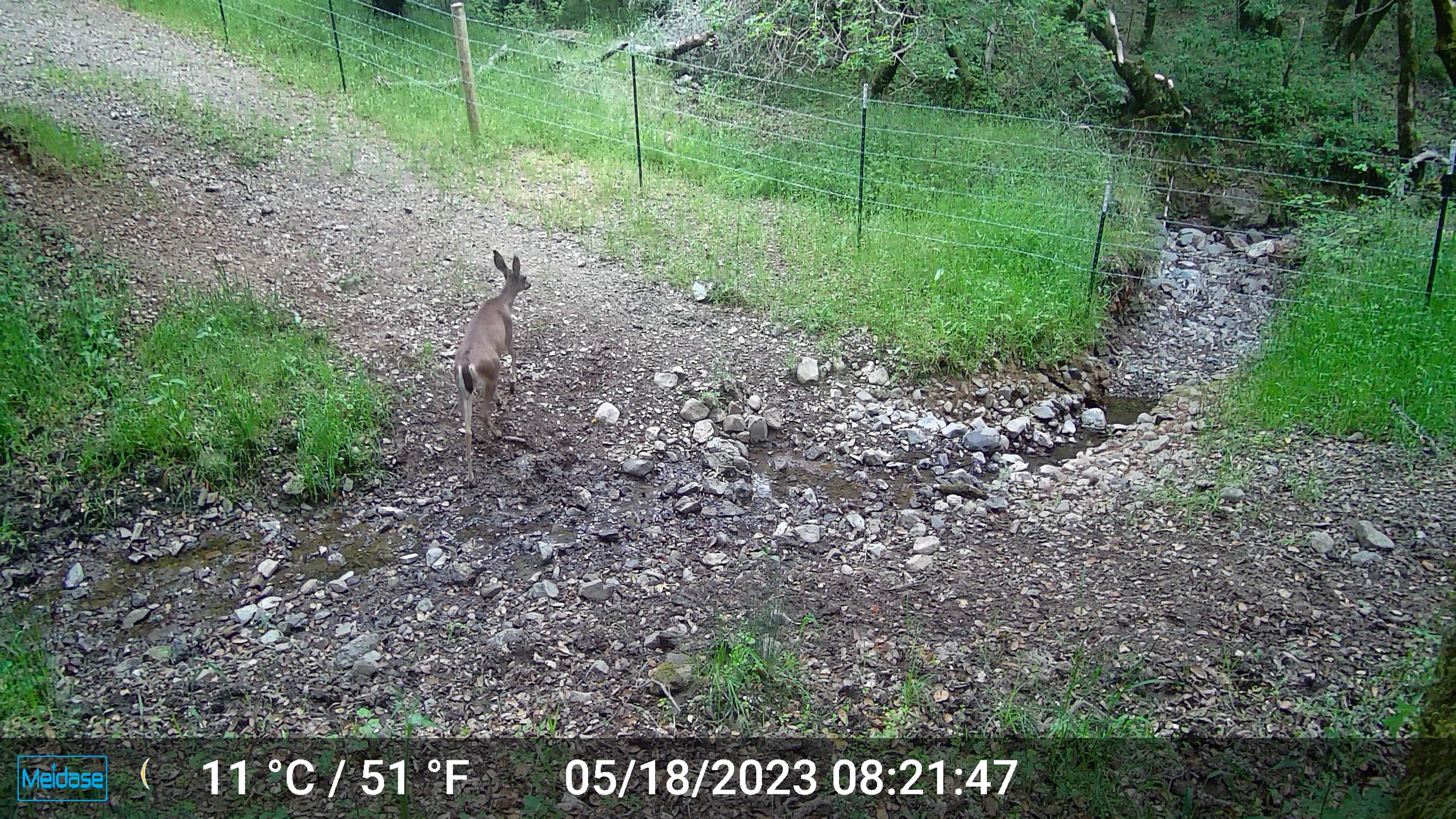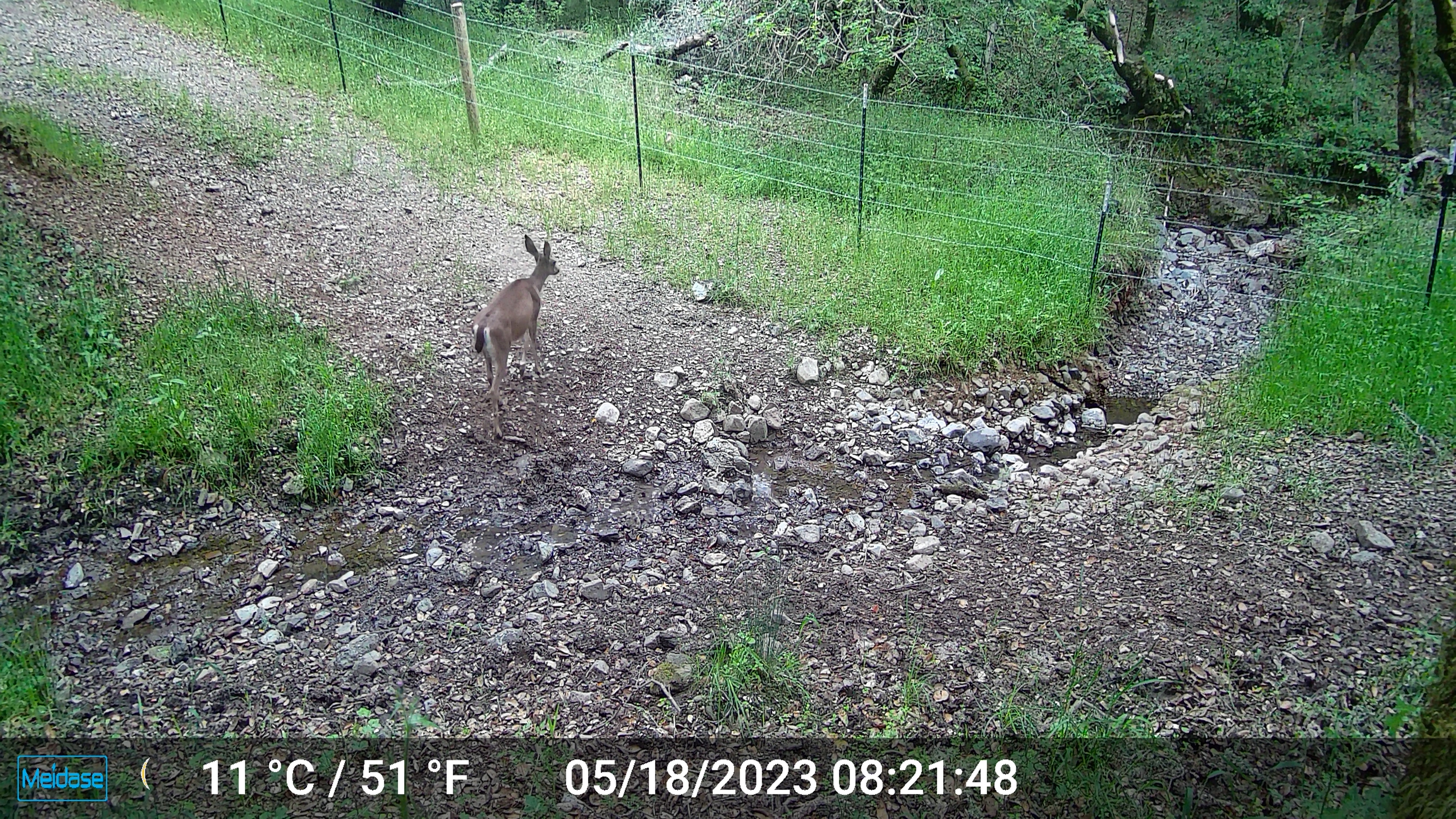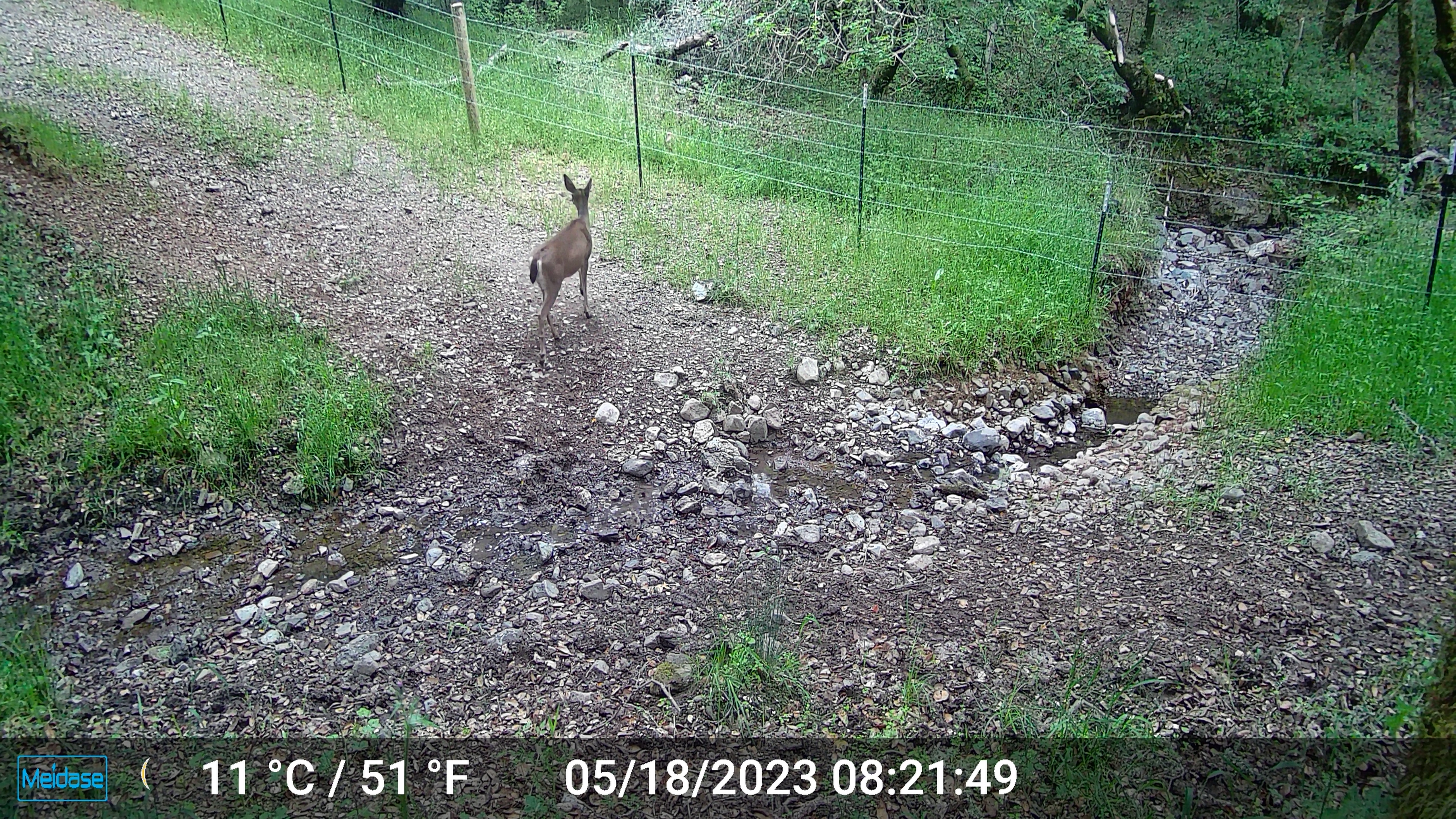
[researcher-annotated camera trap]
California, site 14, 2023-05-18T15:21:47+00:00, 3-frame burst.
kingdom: Animalia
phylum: Chordata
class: Mammalia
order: Artiodactyla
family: Cervidae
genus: Odocoileus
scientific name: Odocoileus hemionus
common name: mule deer